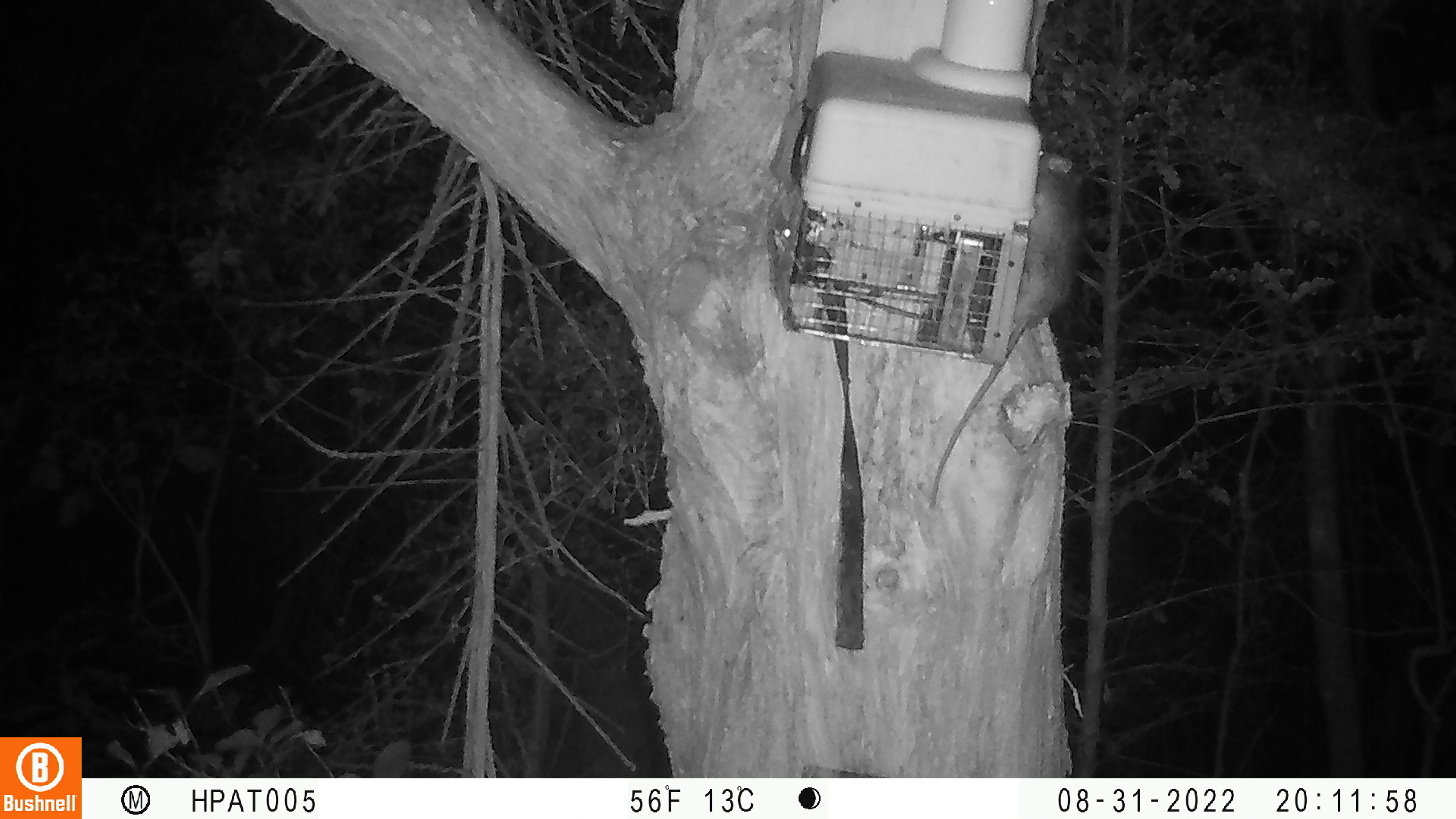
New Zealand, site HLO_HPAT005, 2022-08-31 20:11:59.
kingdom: Animalia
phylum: Chordata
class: Mammalia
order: Rodentia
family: Muridae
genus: Rattus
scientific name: Rattus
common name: rat